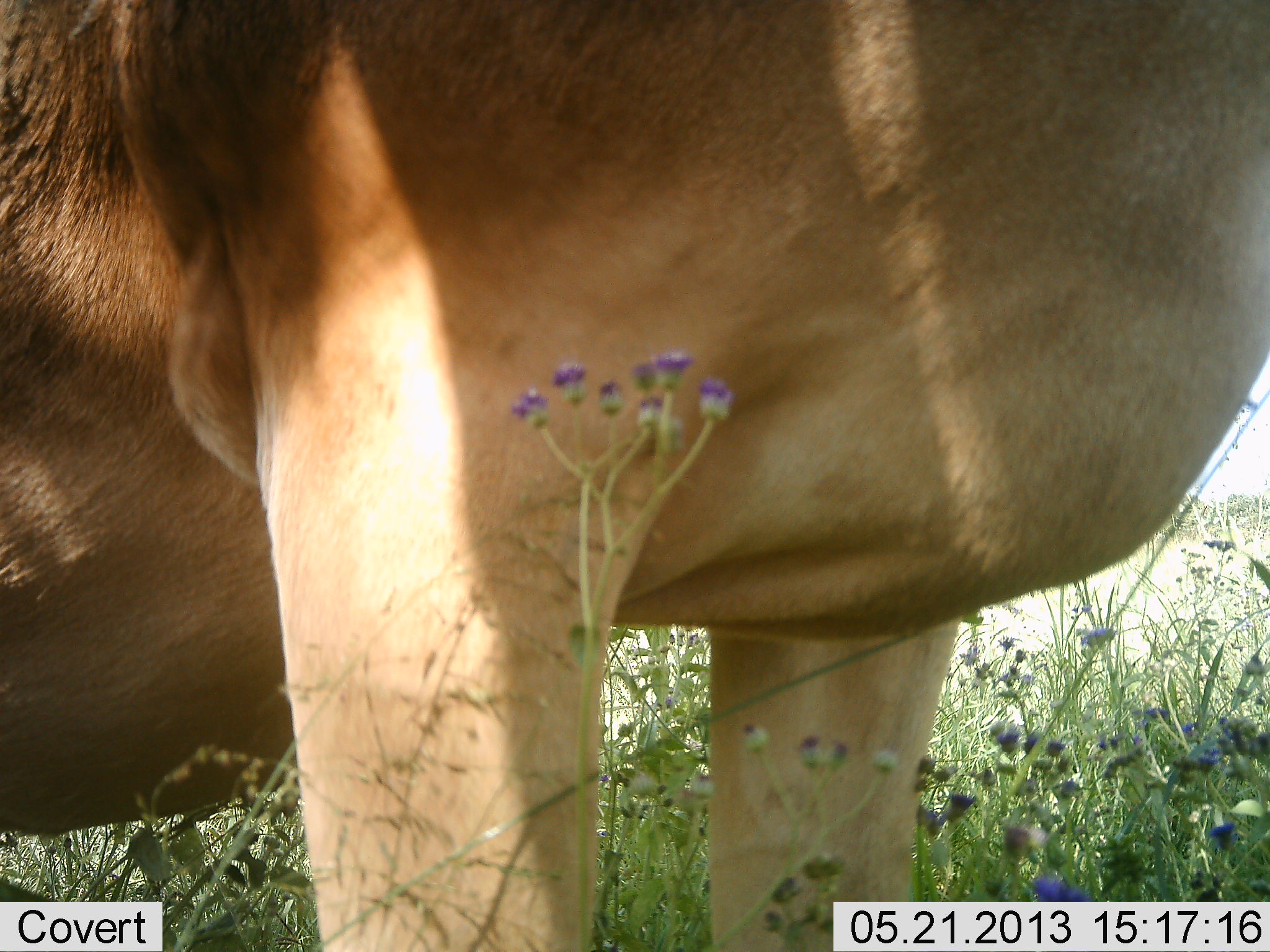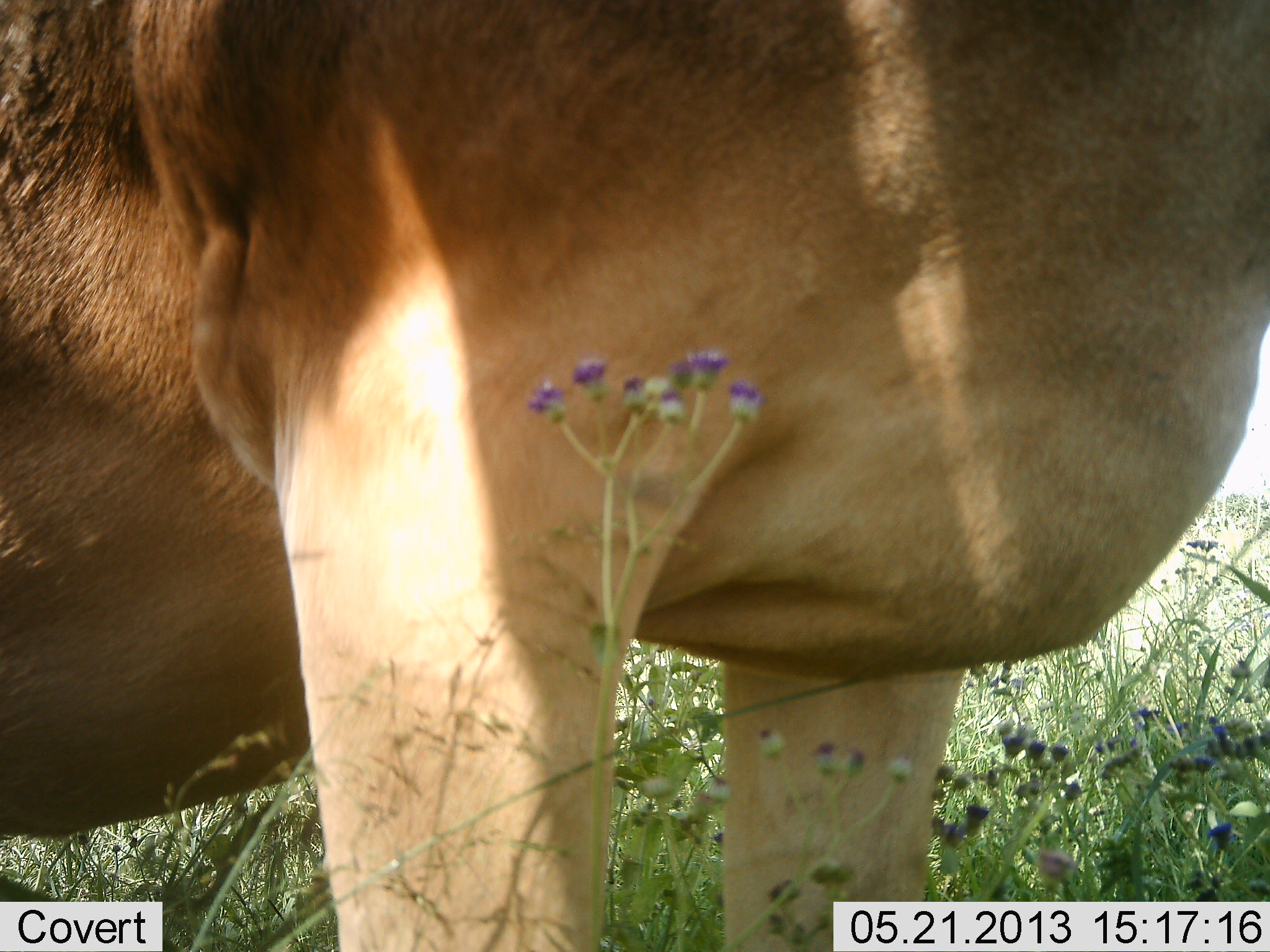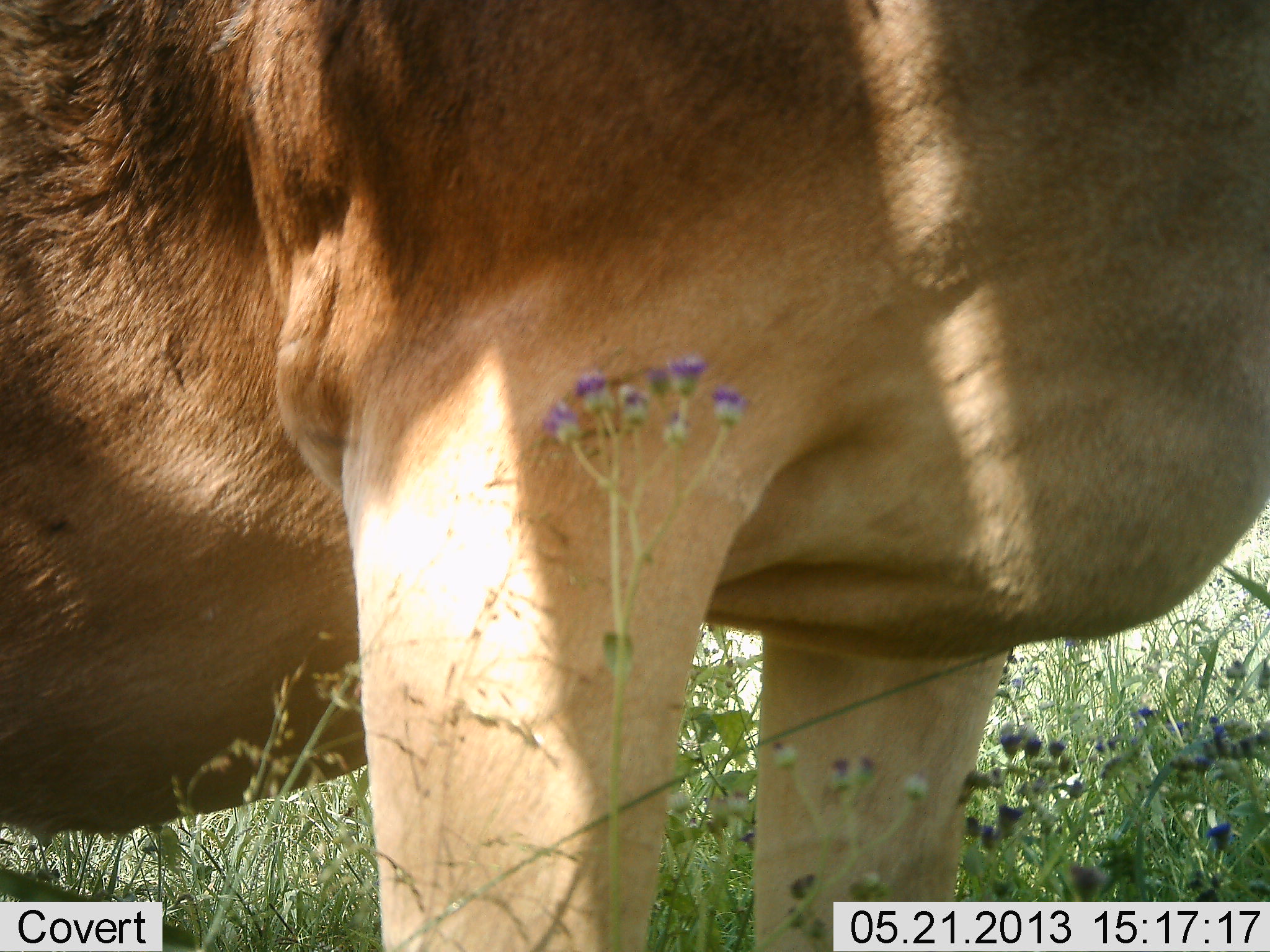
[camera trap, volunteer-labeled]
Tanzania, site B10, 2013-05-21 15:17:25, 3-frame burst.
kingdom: Animalia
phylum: Chordata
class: Mammalia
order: Artiodactyla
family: Bovidae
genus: Alcelaphus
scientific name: Alcelaphus buselaphus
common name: hartebeest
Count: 1.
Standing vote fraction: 100%.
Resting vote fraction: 0%.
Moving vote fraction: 0%.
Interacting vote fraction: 0%.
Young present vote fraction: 0%.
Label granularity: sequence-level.